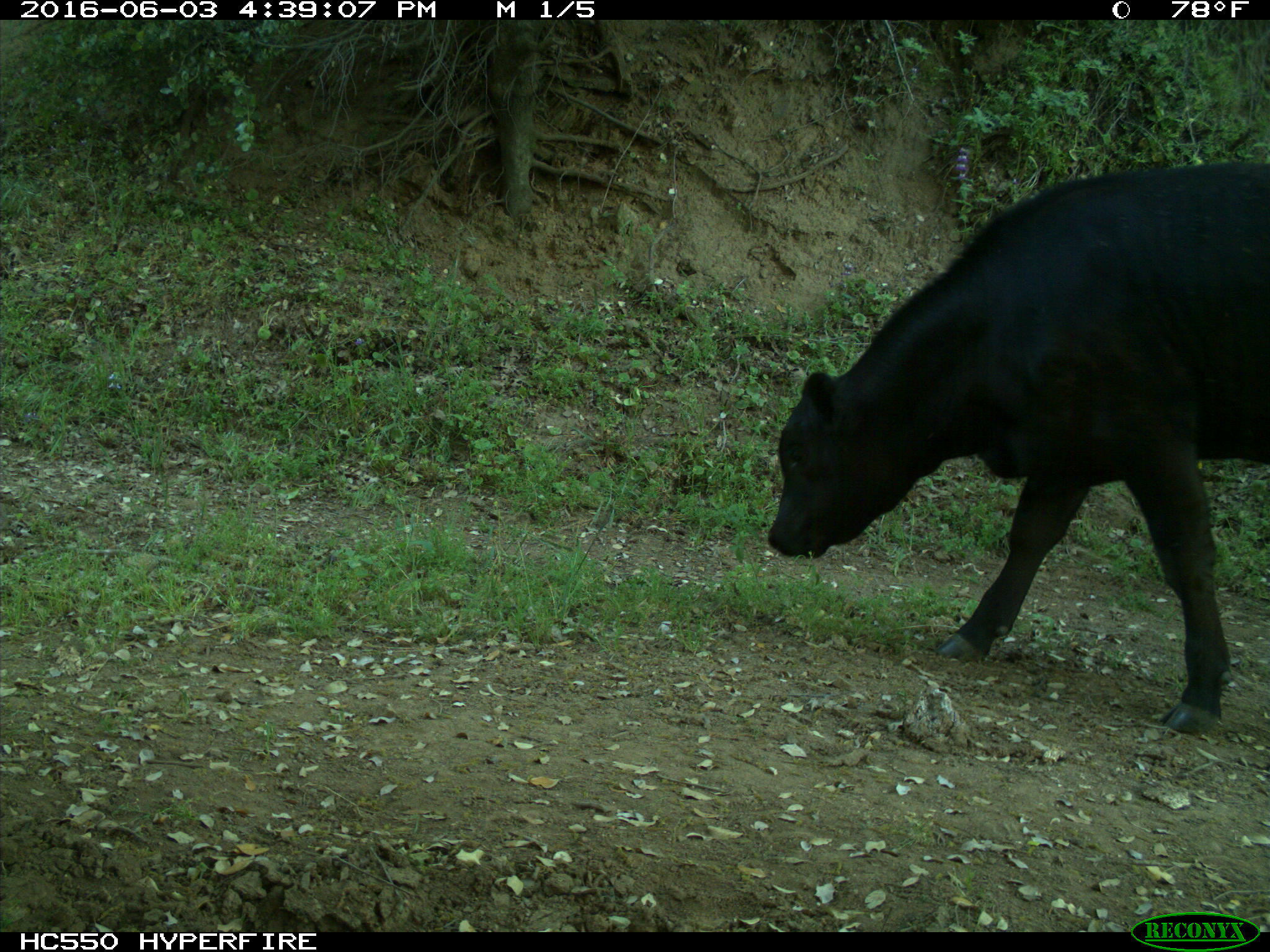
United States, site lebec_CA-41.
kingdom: Animalia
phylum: Chordata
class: Mammalia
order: Artiodactyla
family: Bovidae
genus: Bos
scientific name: Bos taurus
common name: domestic cow